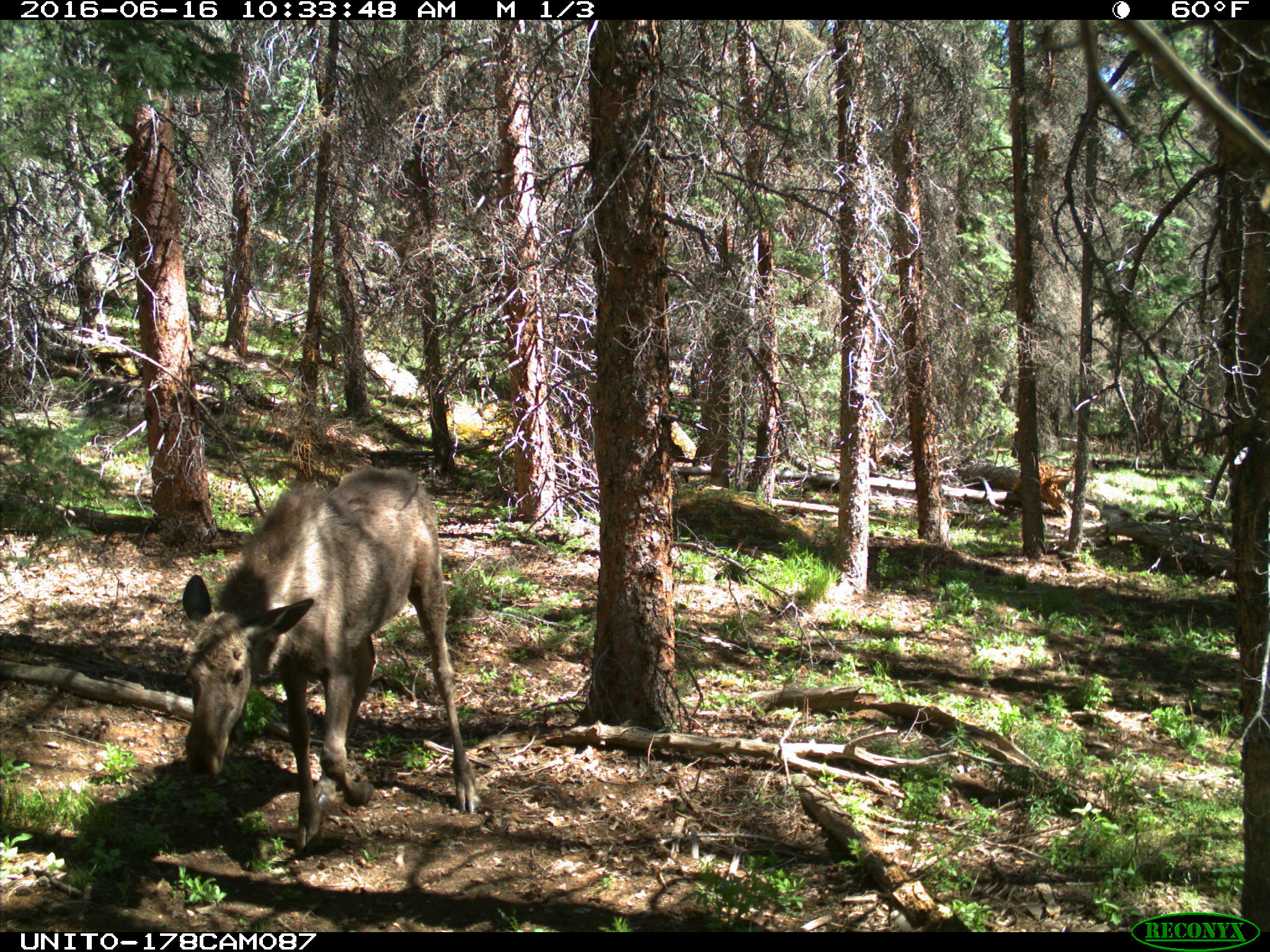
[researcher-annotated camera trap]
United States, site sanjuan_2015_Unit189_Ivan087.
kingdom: Animalia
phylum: Chordata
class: Mammalia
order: Artiodactyla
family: Cervidae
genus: Alces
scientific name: Alces alces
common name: moose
Alces alces (moose).